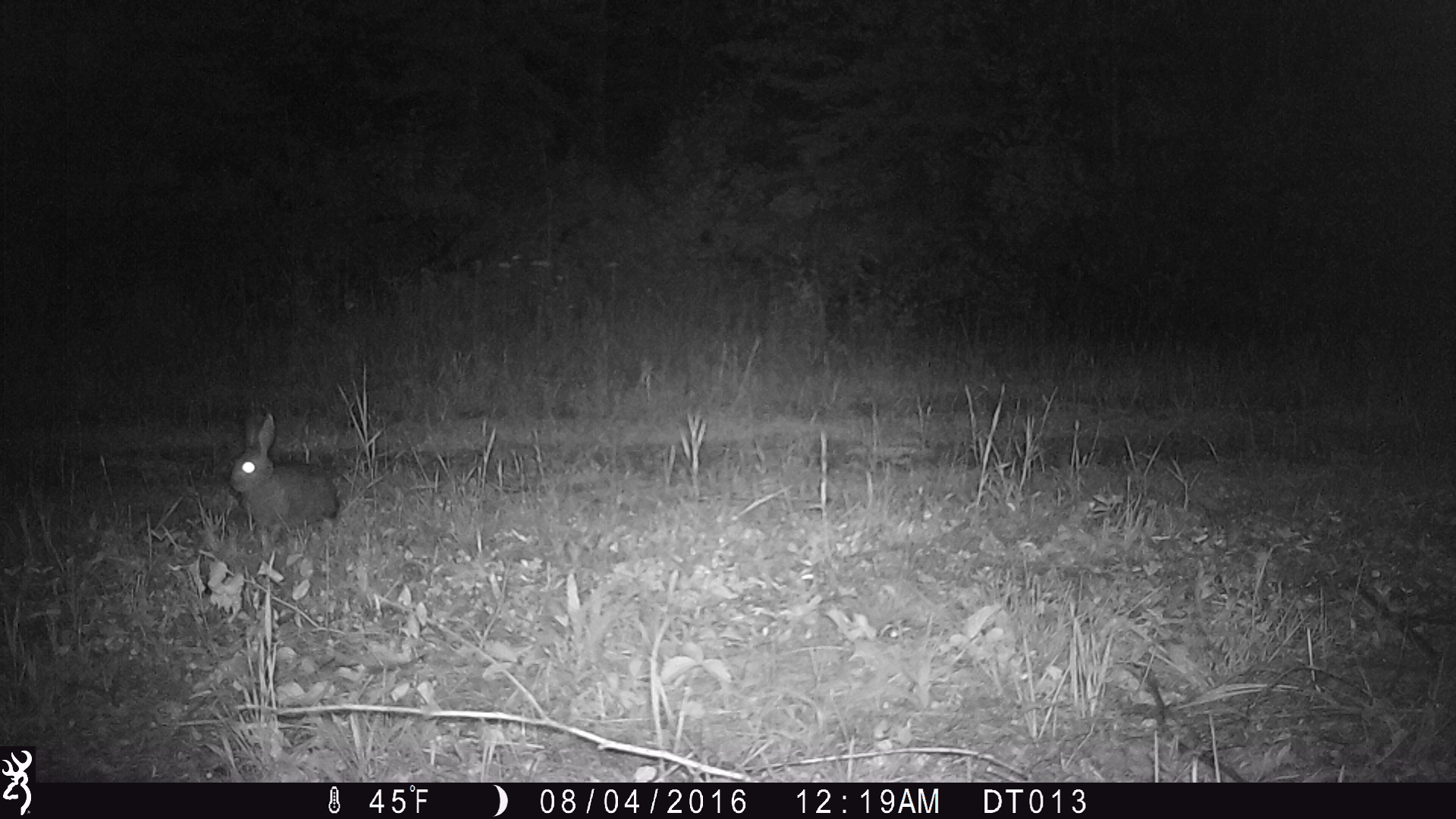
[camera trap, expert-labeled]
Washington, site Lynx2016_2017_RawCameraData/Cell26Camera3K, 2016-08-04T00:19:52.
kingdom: Animalia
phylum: Chordata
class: Mammalia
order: Lagomorpha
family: Leporidae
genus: Lepus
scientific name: Lepus americanus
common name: snowshoe hare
Lepus americanus (snowshoe hare). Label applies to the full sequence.